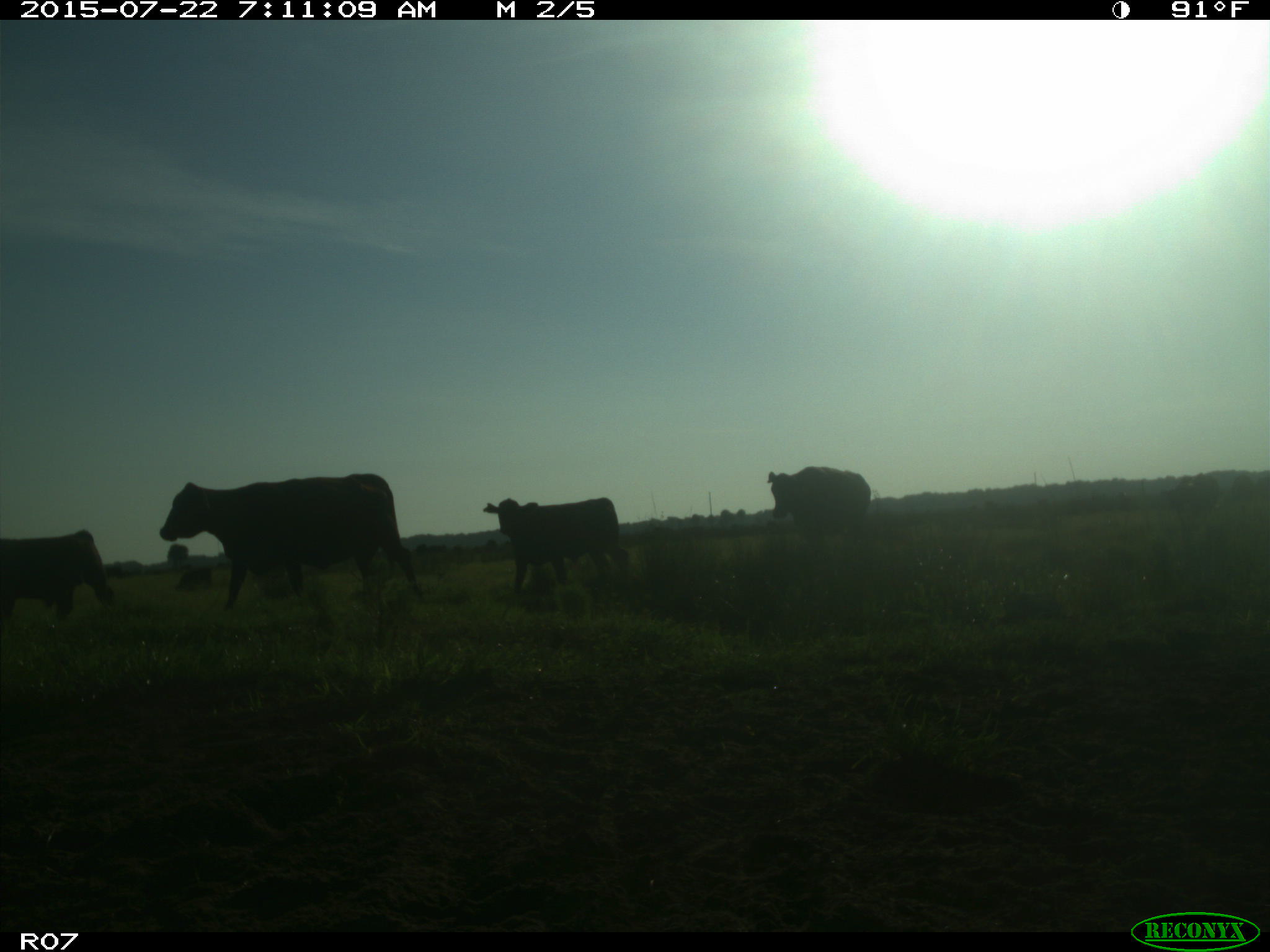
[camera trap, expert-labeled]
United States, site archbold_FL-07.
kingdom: Animalia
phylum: Chordata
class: Mammalia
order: Artiodactyla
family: Suidae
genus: Sus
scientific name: Sus scrofa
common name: wild boar